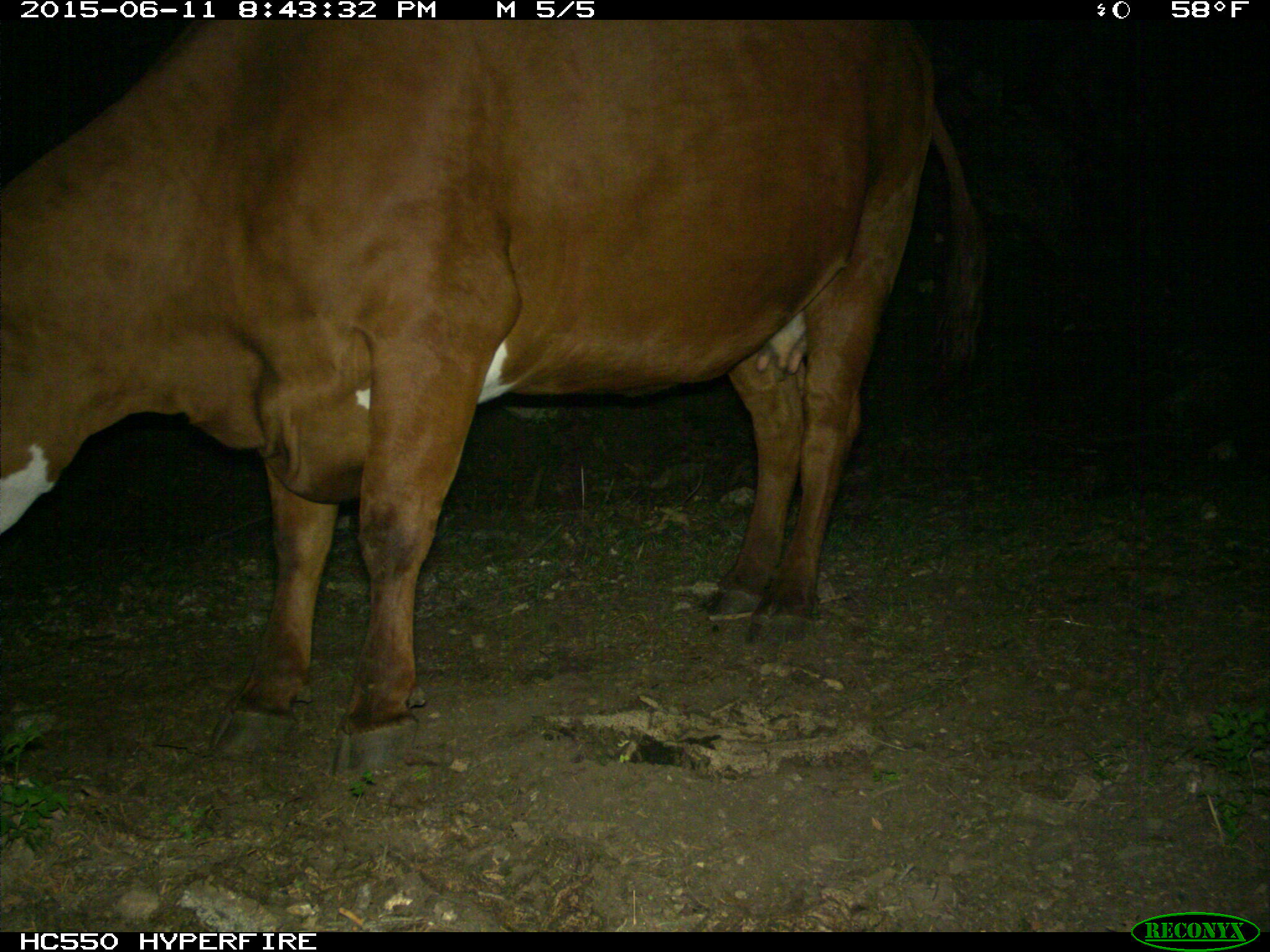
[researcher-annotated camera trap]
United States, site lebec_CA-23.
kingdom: Animalia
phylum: Chordata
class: Mammalia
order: Artiodactyla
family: Bovidae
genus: Bos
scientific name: Bos taurus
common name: domestic cow